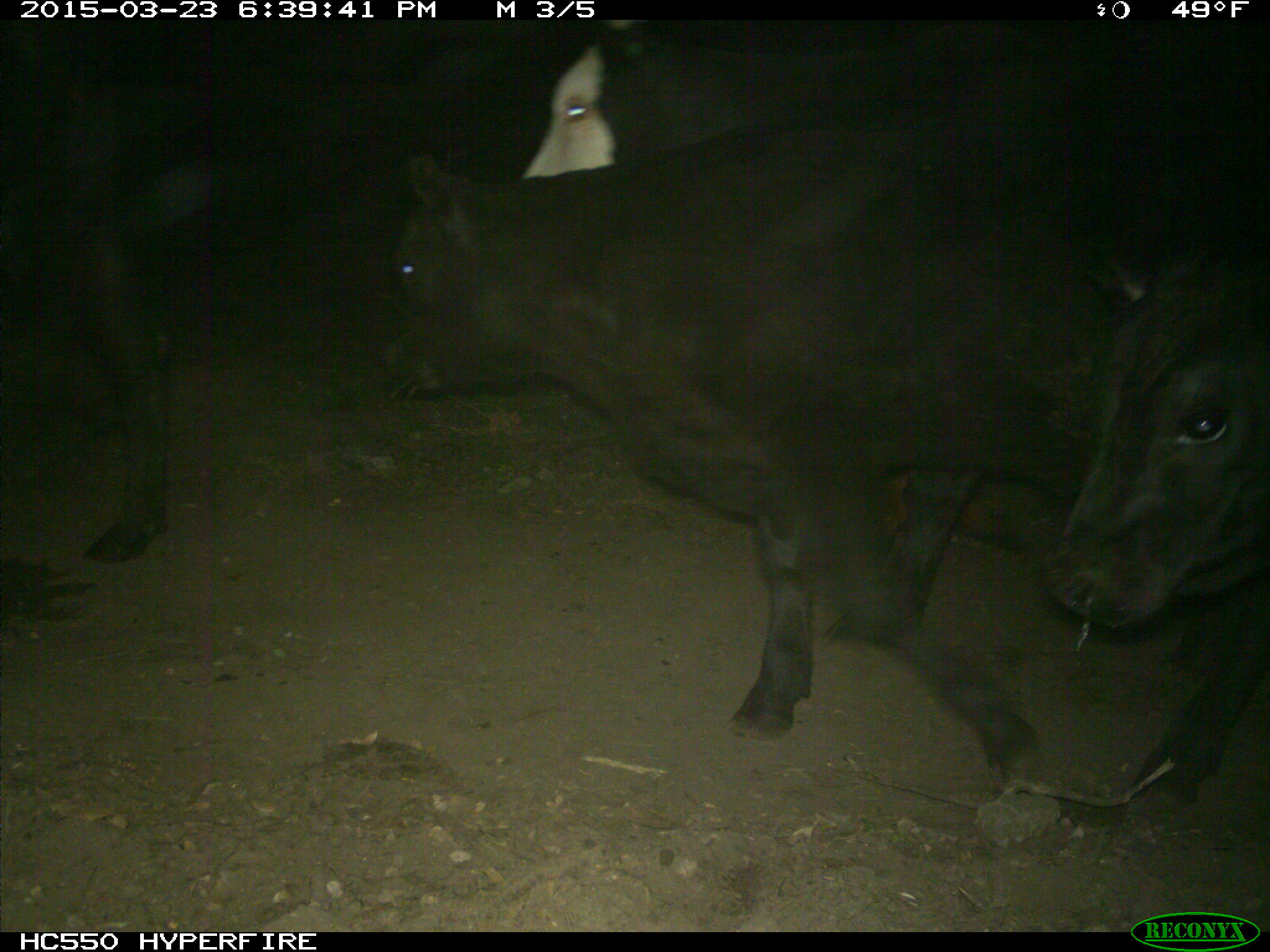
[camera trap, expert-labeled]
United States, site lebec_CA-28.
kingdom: Animalia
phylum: Chordata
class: Mammalia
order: Artiodactyla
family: Bovidae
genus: Bos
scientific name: Bos taurus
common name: domestic cow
Bos taurus (domestic cow).